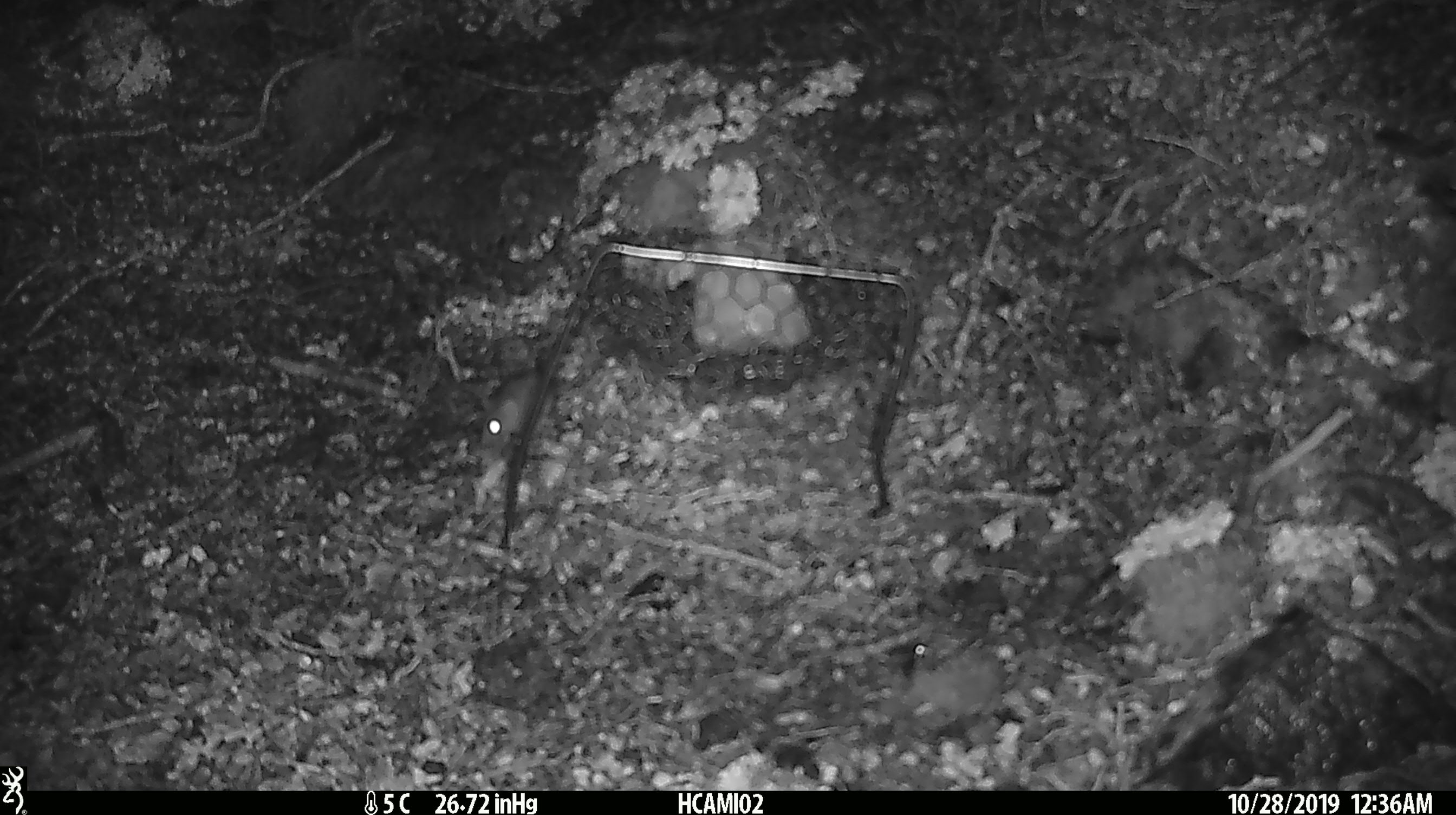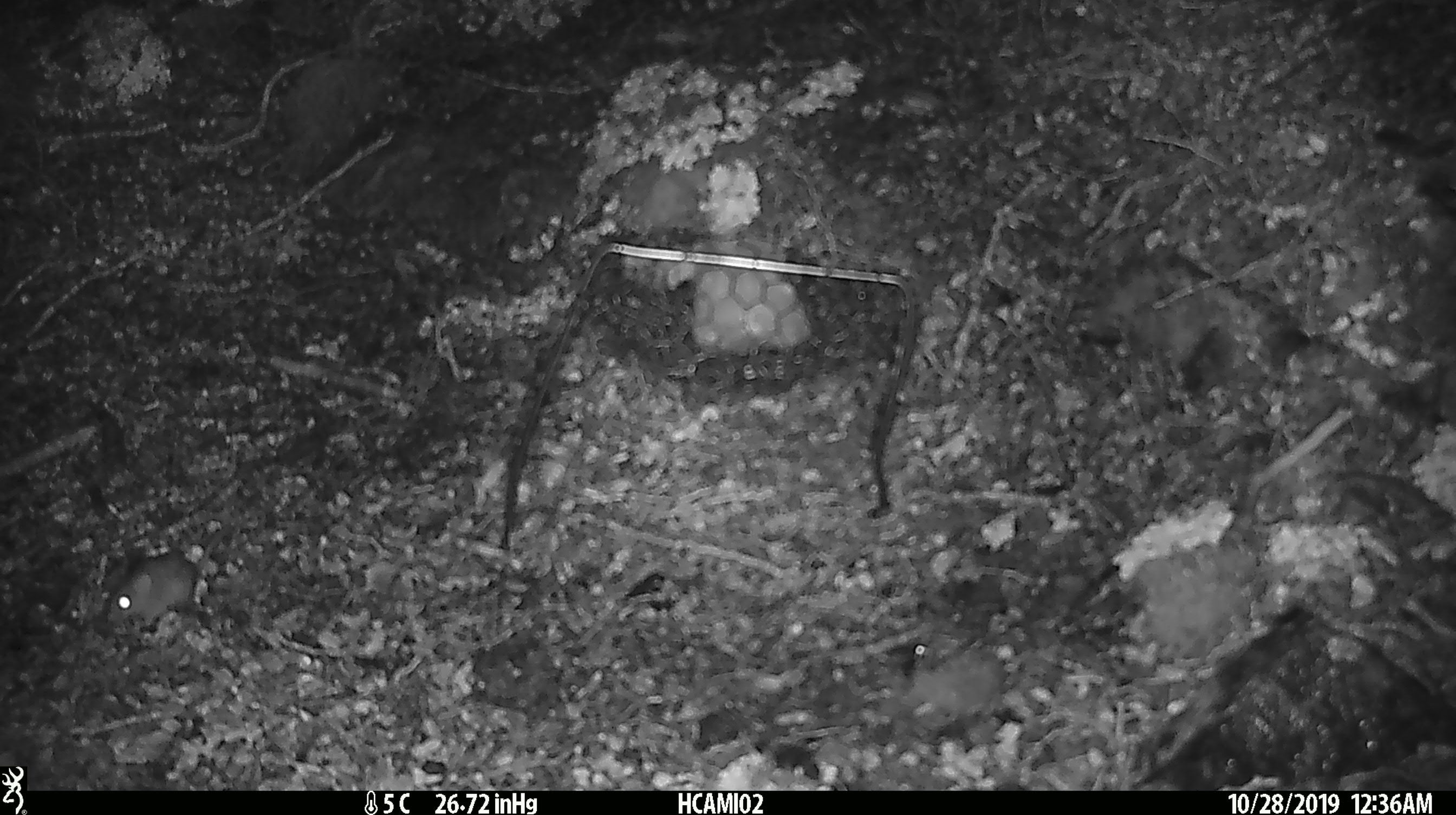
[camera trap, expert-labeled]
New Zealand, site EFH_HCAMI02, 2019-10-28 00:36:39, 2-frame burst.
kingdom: Animalia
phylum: Chordata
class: Mammalia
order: Rodentia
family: Muridae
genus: Mus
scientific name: Mus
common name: mouse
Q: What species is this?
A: Mouse (Mus).